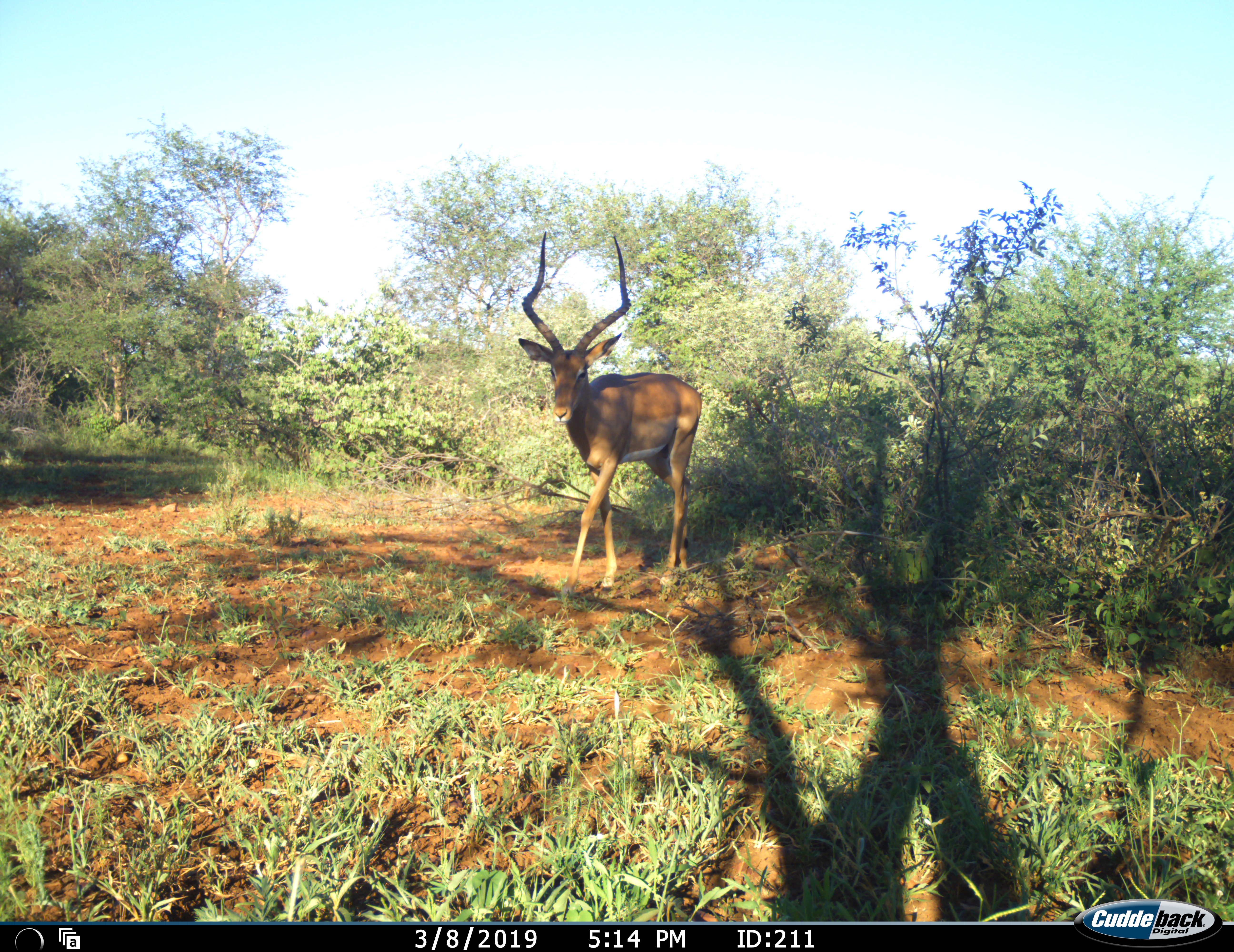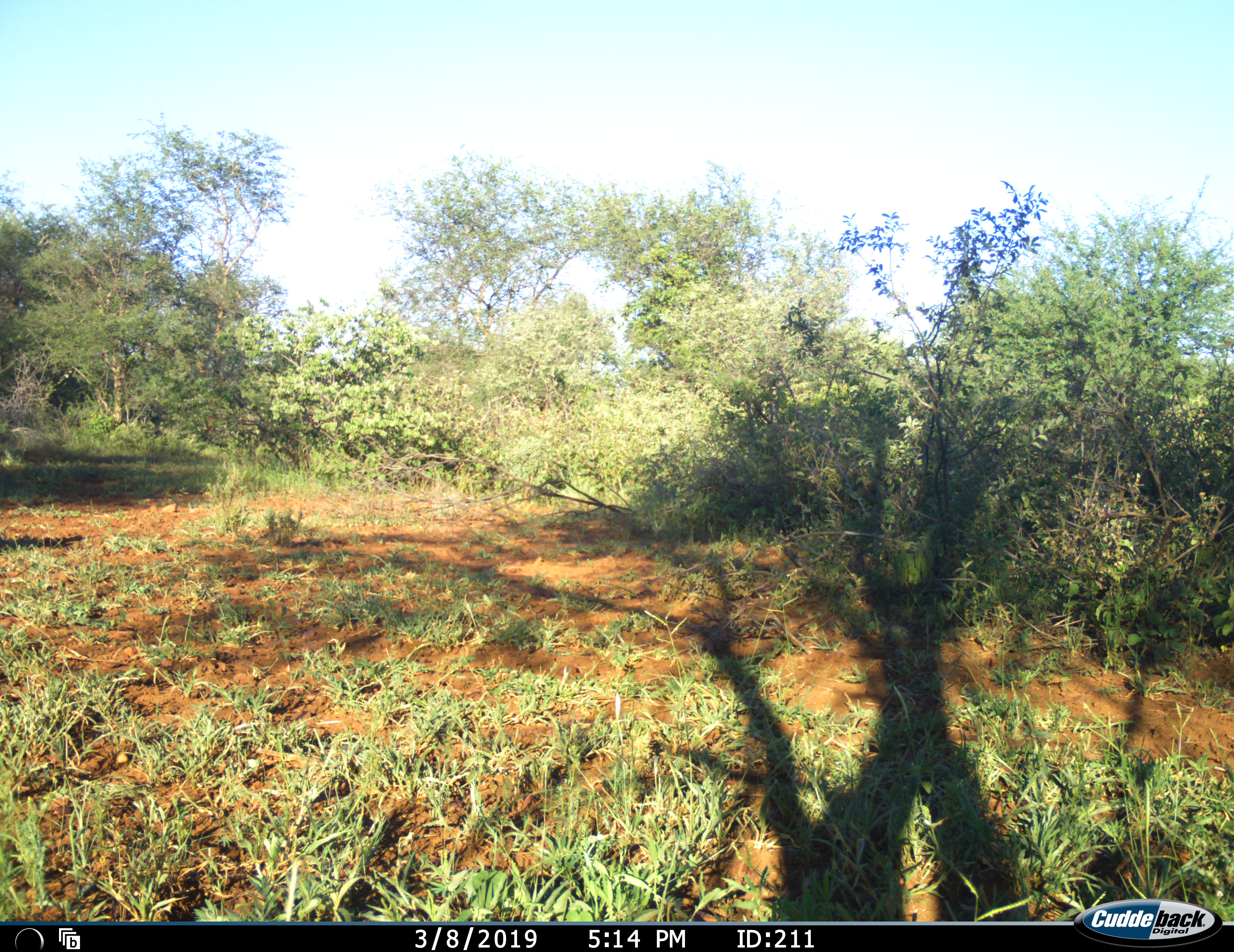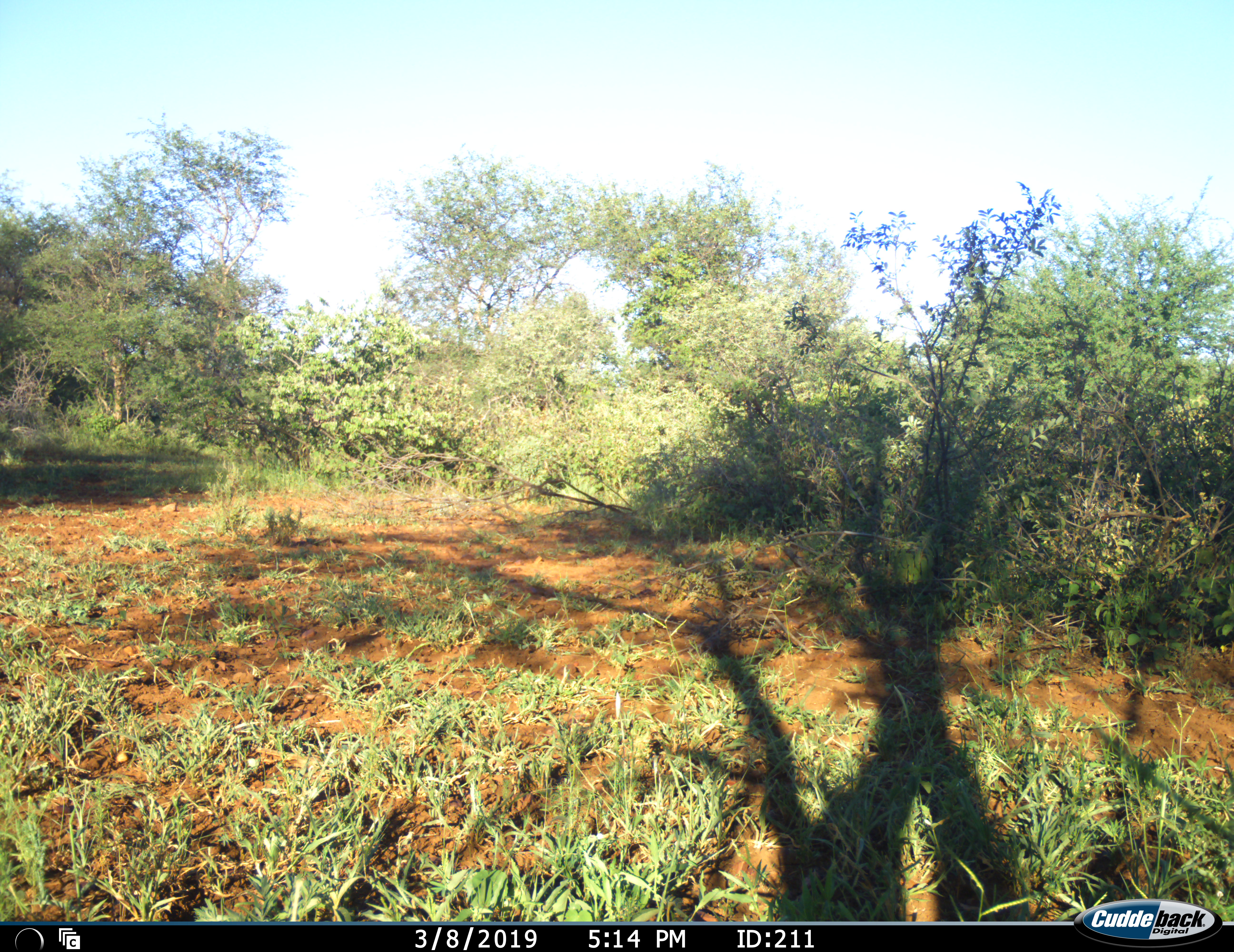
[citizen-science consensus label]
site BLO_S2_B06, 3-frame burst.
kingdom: Animalia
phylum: Chordata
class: Mammalia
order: Artiodactyla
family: Bovidae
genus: Aepyceros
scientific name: Aepyceros melampus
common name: impala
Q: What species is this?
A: Impala (Aepyceros melampus).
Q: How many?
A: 1.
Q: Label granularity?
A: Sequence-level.